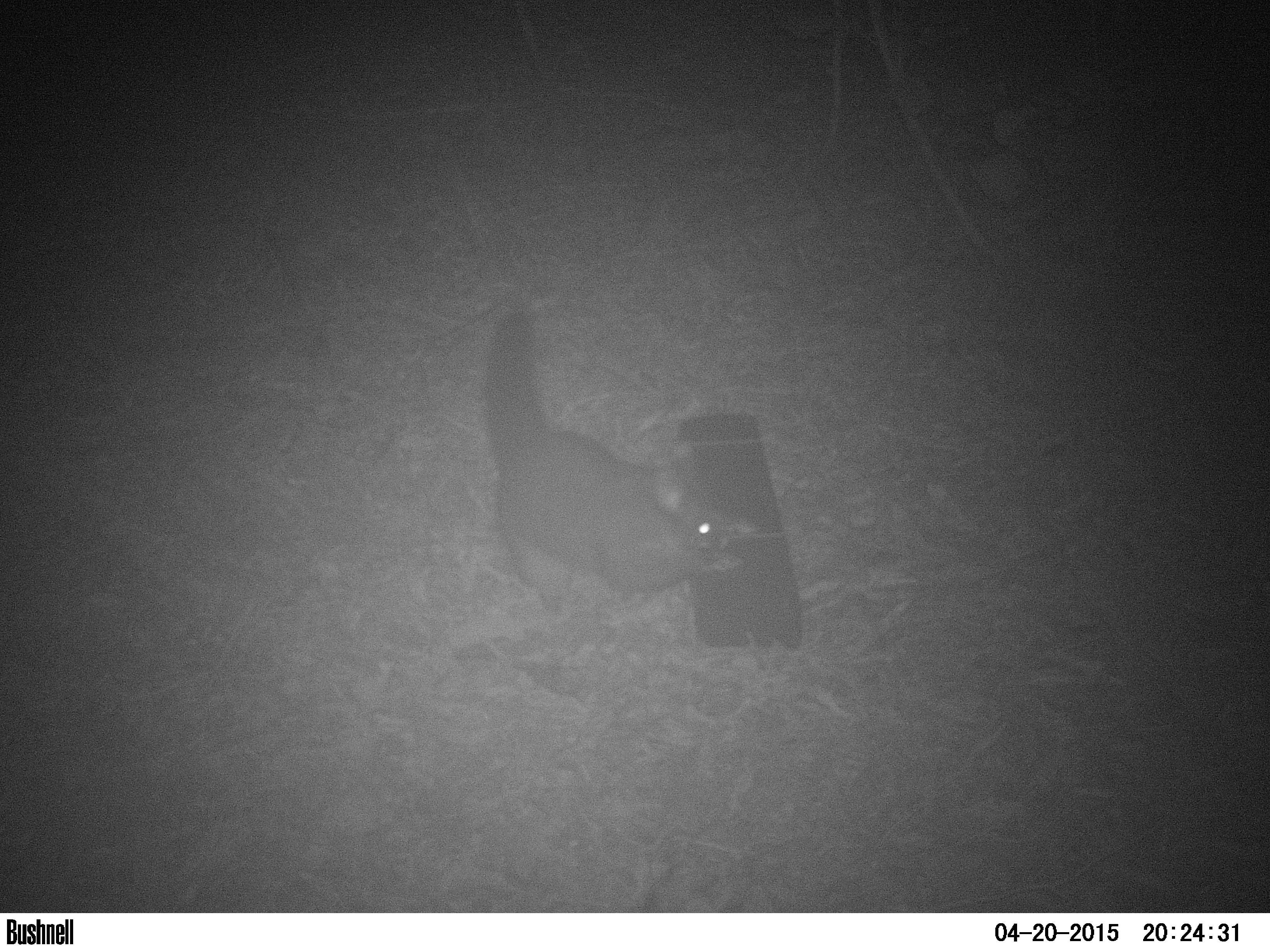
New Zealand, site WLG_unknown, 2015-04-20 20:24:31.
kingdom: Animalia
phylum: Chordata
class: Mammalia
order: Diprotodontia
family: Phalangeridae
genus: Trichosurus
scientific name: Trichosurus vulpecula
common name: common brushtail possum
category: possum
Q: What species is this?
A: Possum (common brushtail possum) (Trichosurus vulpecula).